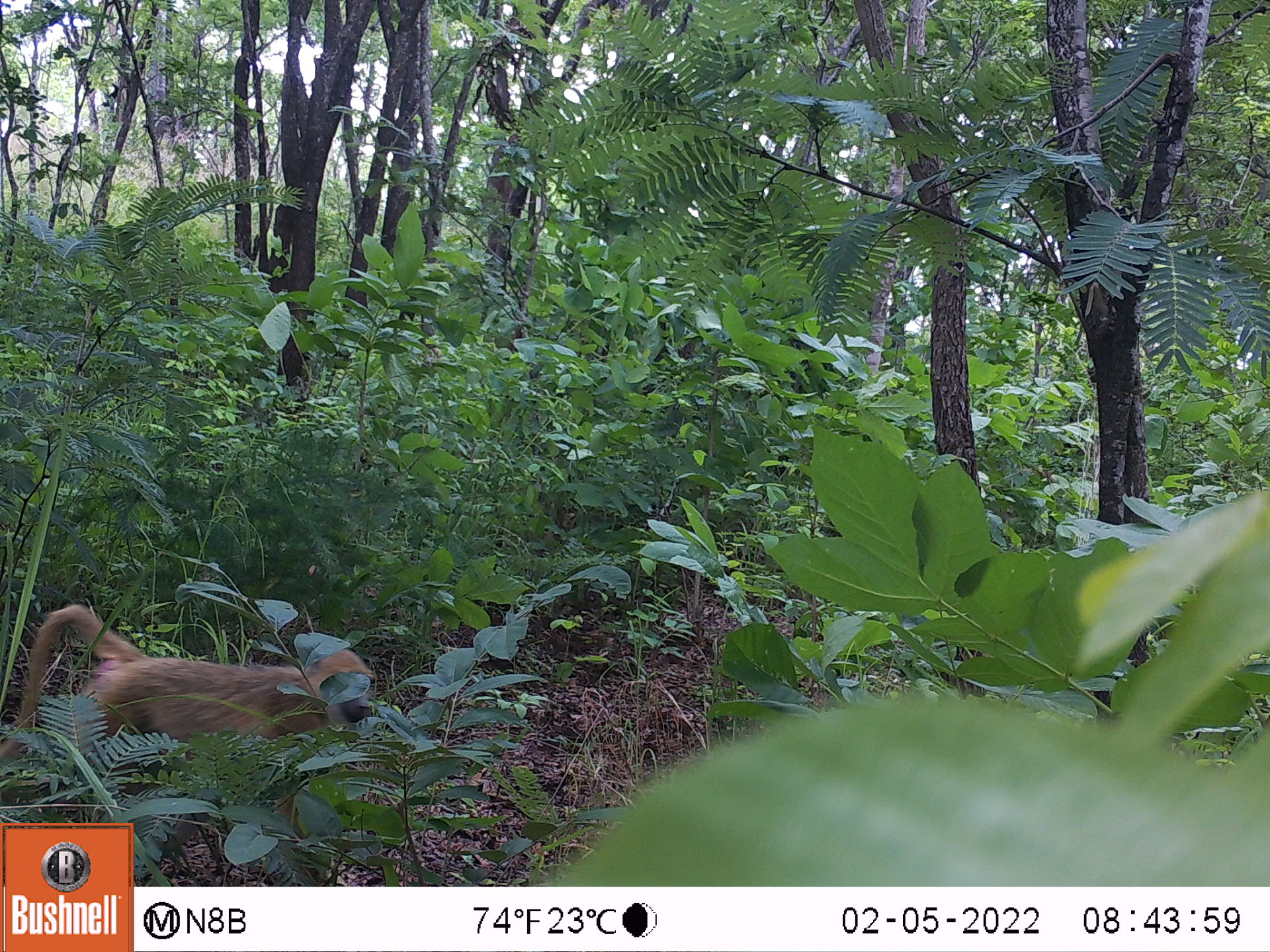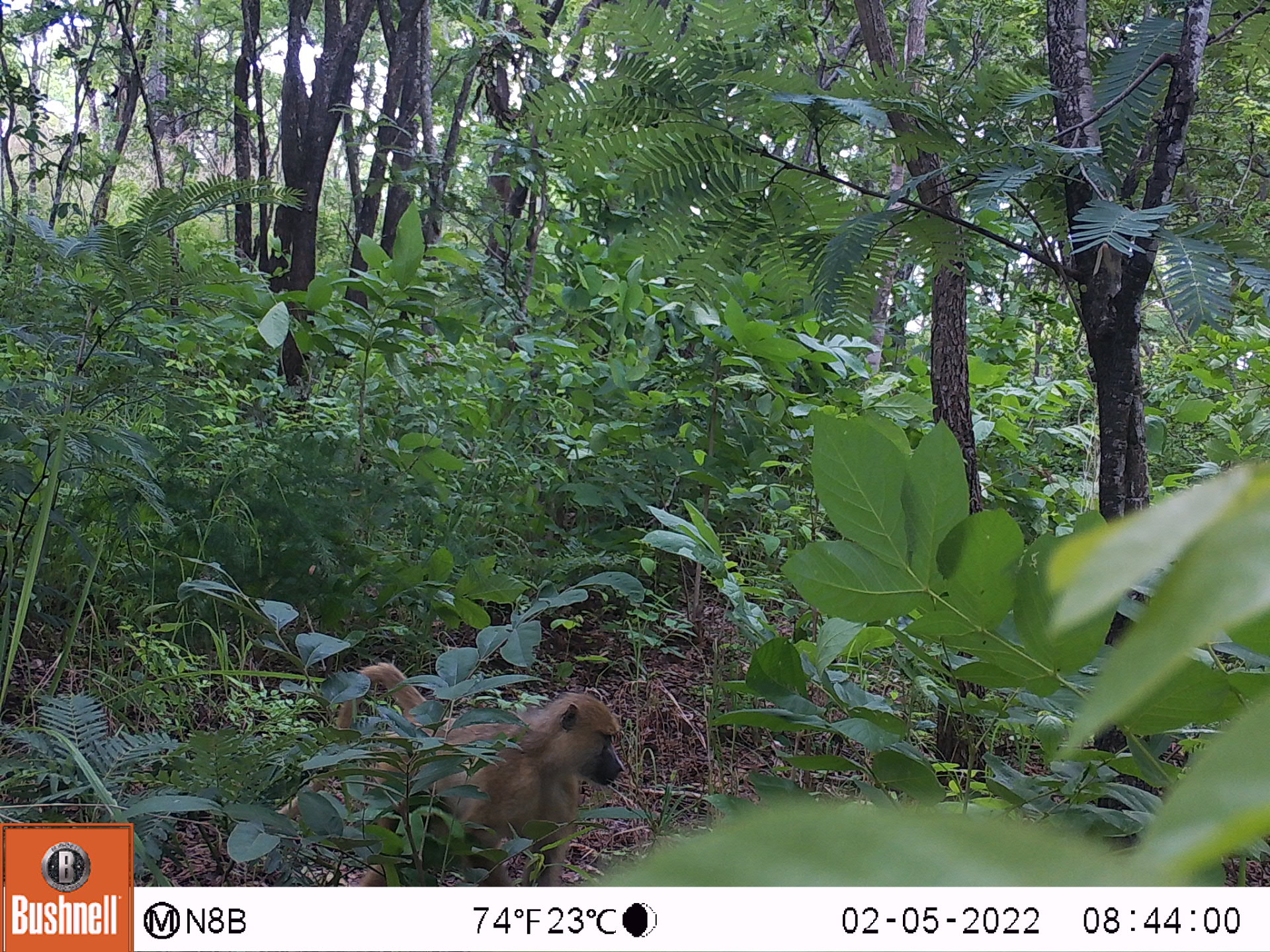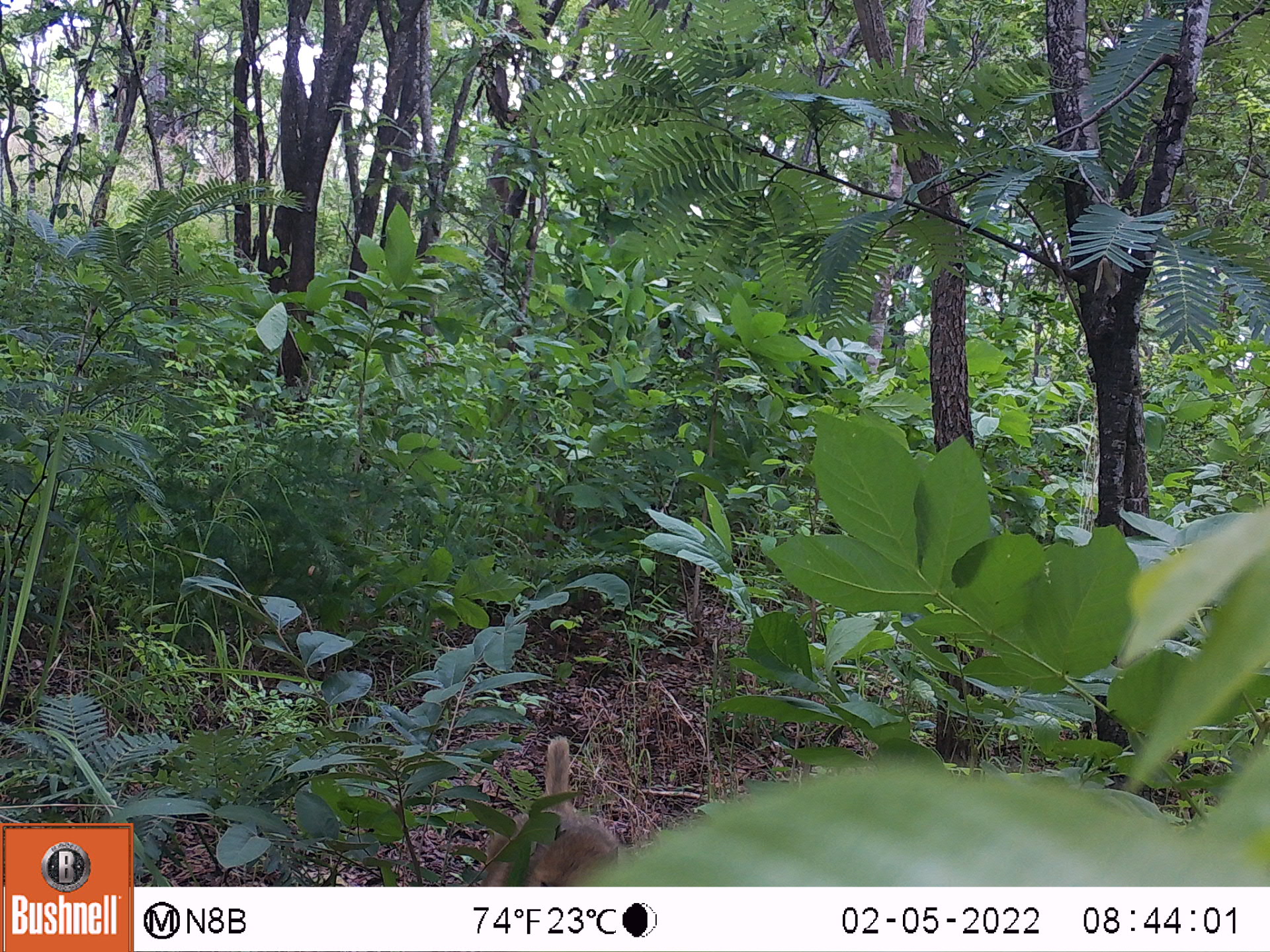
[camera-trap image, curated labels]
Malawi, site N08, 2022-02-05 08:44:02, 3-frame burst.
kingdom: Animalia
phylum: Chordata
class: Mammalia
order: Primates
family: Cercopithecidae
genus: Papio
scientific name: Papio cynocephalus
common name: yellow baboon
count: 1